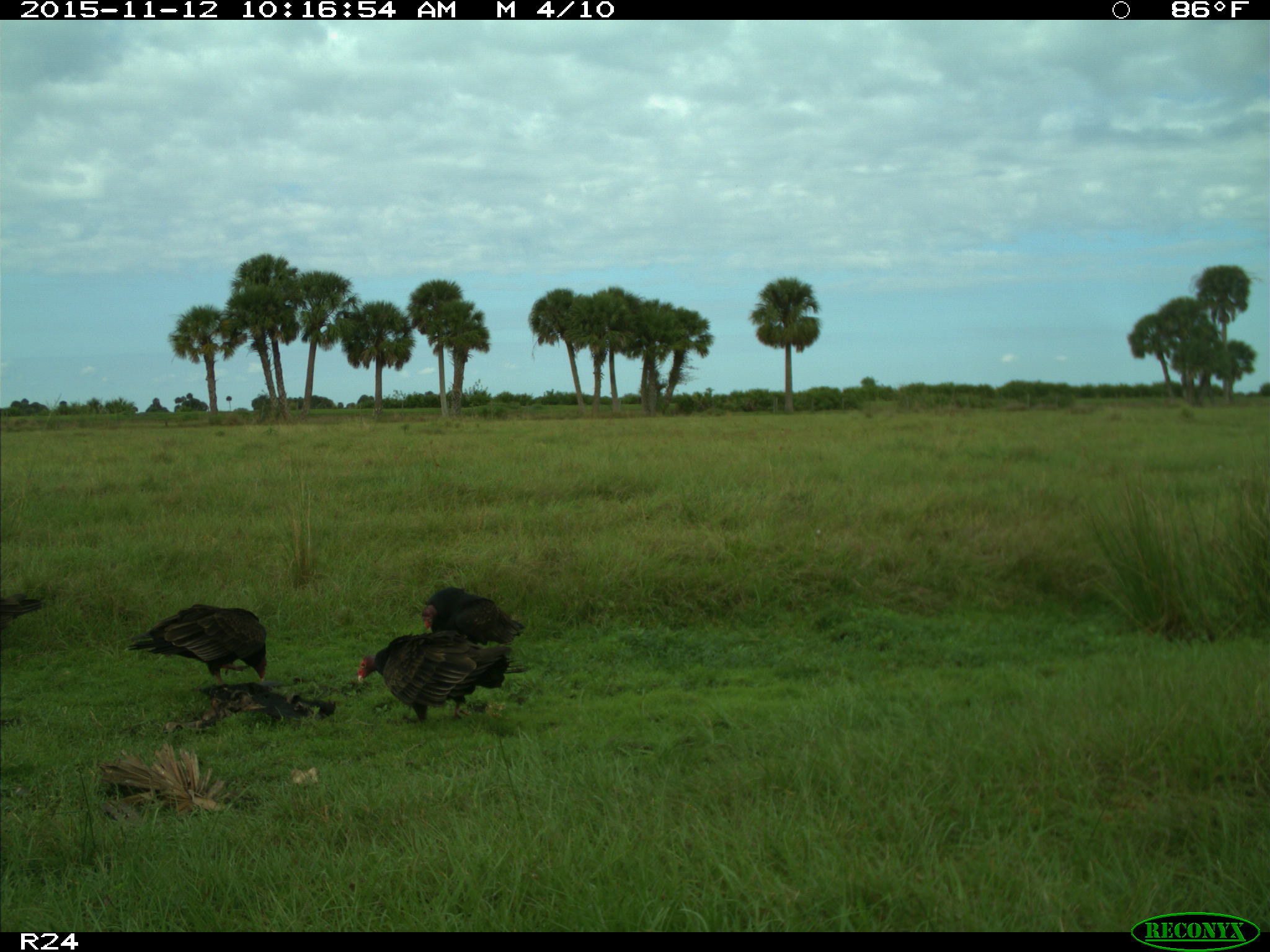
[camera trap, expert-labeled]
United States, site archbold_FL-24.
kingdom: Animalia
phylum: Chordata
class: Aves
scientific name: Aves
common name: birds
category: unidentified bird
Unidentified bird (birds) (Aves).